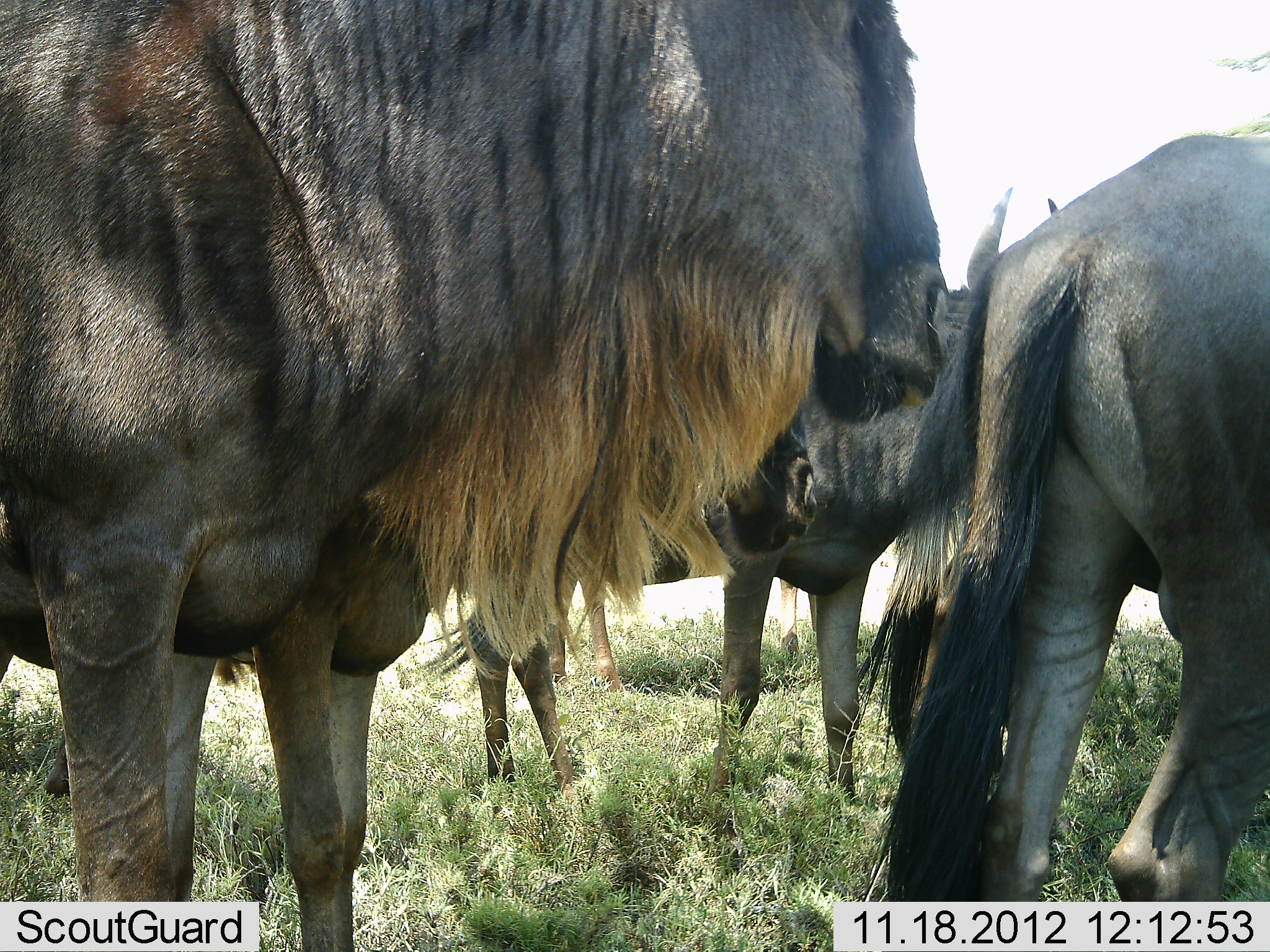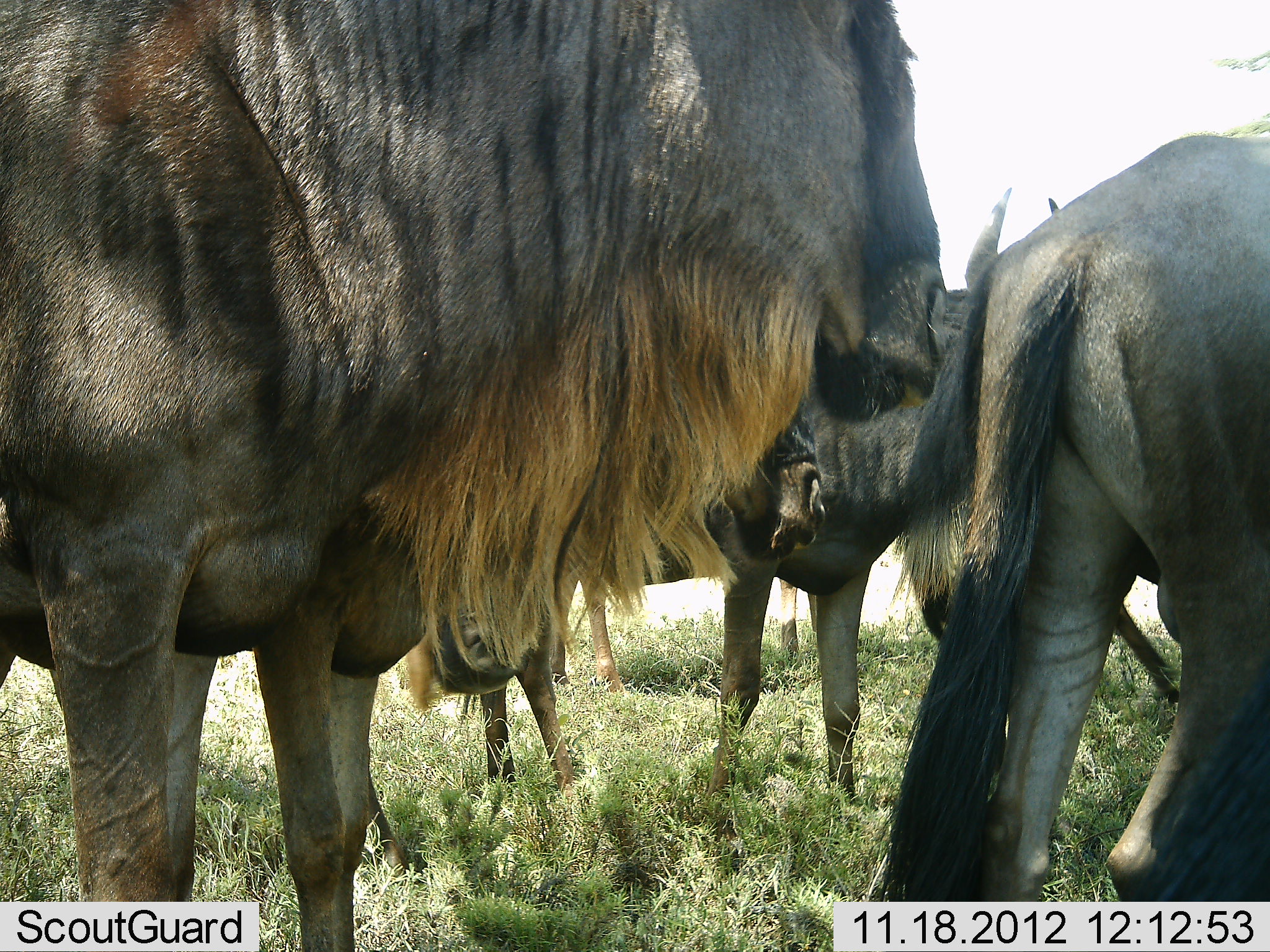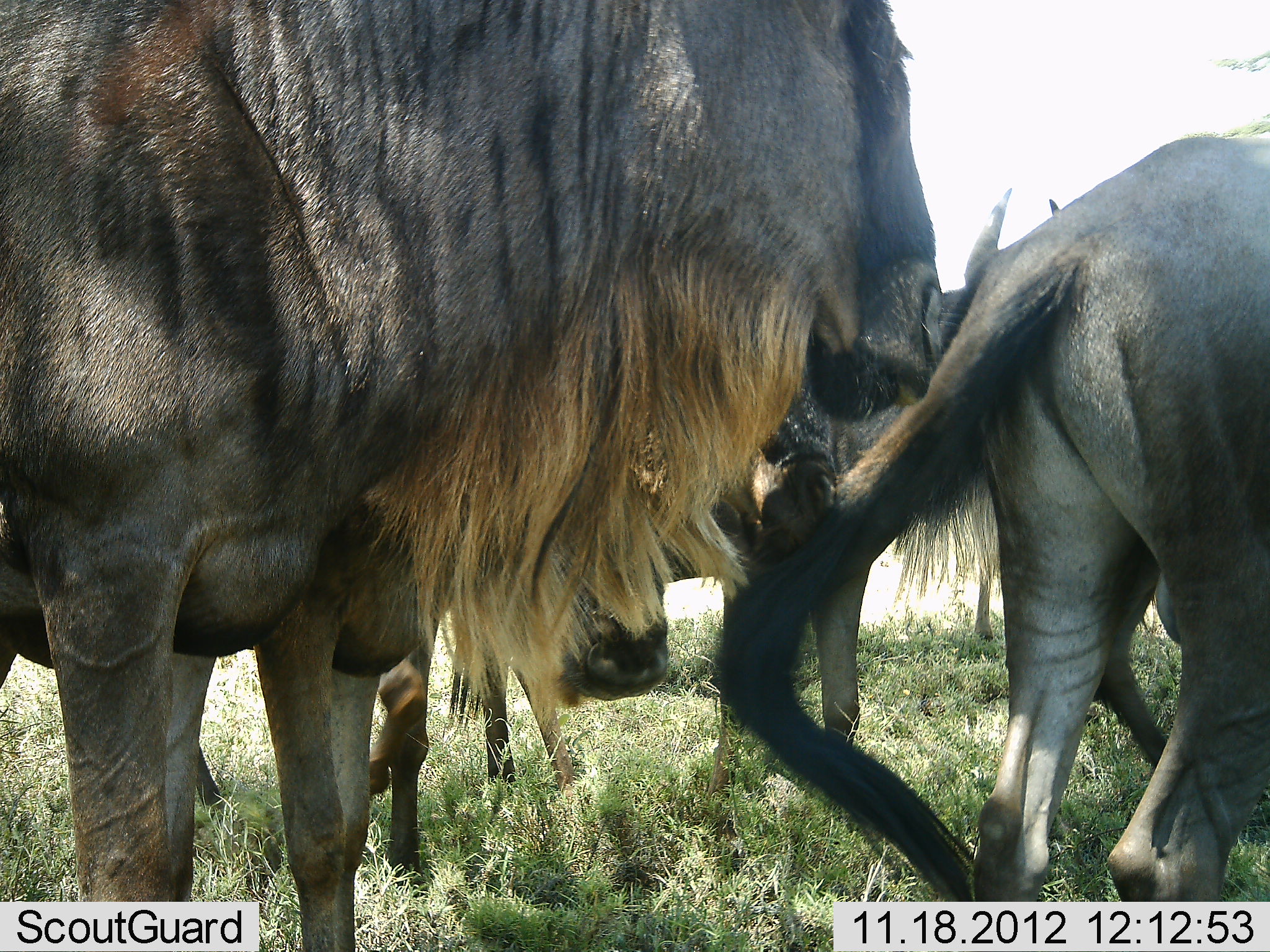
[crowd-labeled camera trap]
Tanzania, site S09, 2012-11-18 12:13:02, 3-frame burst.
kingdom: Animalia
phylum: Chordata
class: Mammalia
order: Artiodactyla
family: Bovidae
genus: Connochaetes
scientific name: Connochaetes taurinus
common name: blue wildebeest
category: wildebeest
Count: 6.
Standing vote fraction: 81%.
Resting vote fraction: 6%.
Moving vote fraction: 31%.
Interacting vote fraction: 19%.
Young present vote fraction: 6%.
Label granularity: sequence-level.